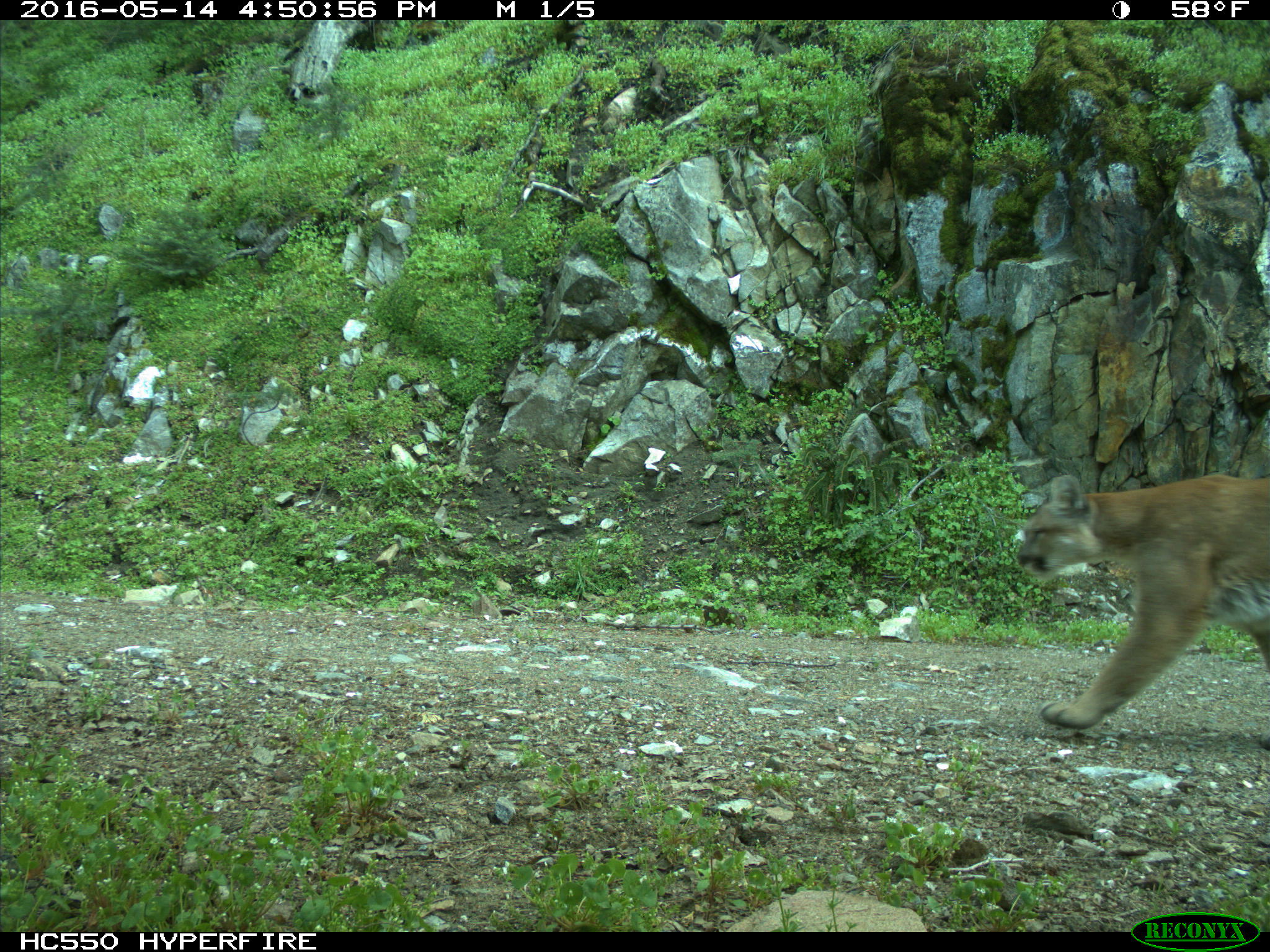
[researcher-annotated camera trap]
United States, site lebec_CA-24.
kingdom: Animalia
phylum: Chordata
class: Mammalia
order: Carnivora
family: Felidae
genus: Puma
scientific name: Puma concolor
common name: mountain lion